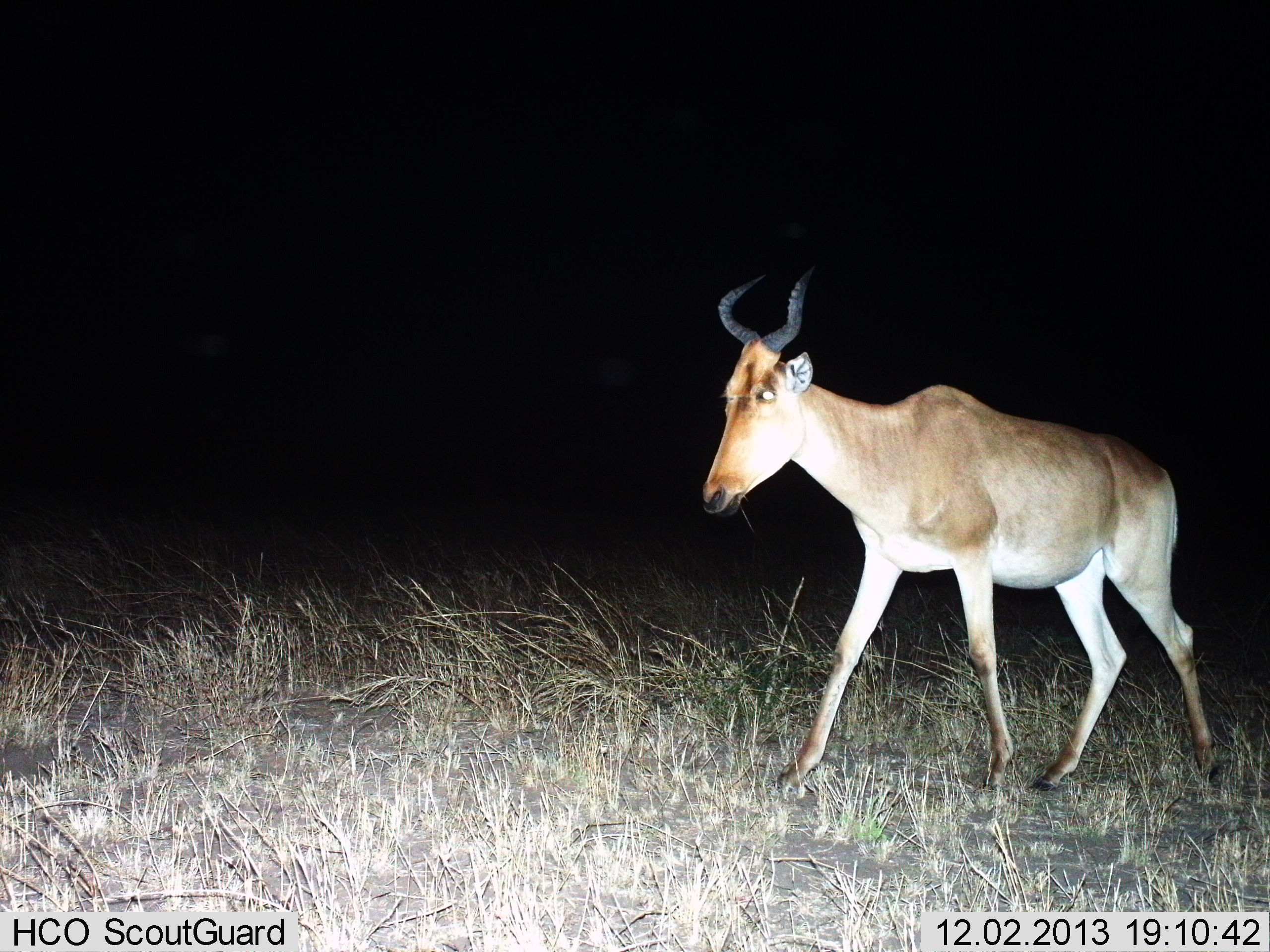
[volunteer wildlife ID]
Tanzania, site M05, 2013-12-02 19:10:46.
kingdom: Animalia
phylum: Chordata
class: Mammalia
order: Artiodactyla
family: Bovidae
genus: Alcelaphus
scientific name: Alcelaphus buselaphus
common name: hartebeest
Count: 1.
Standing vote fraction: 21%.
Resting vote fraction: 0%.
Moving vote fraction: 84%.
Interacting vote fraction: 0%.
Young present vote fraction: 0%.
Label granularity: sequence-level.